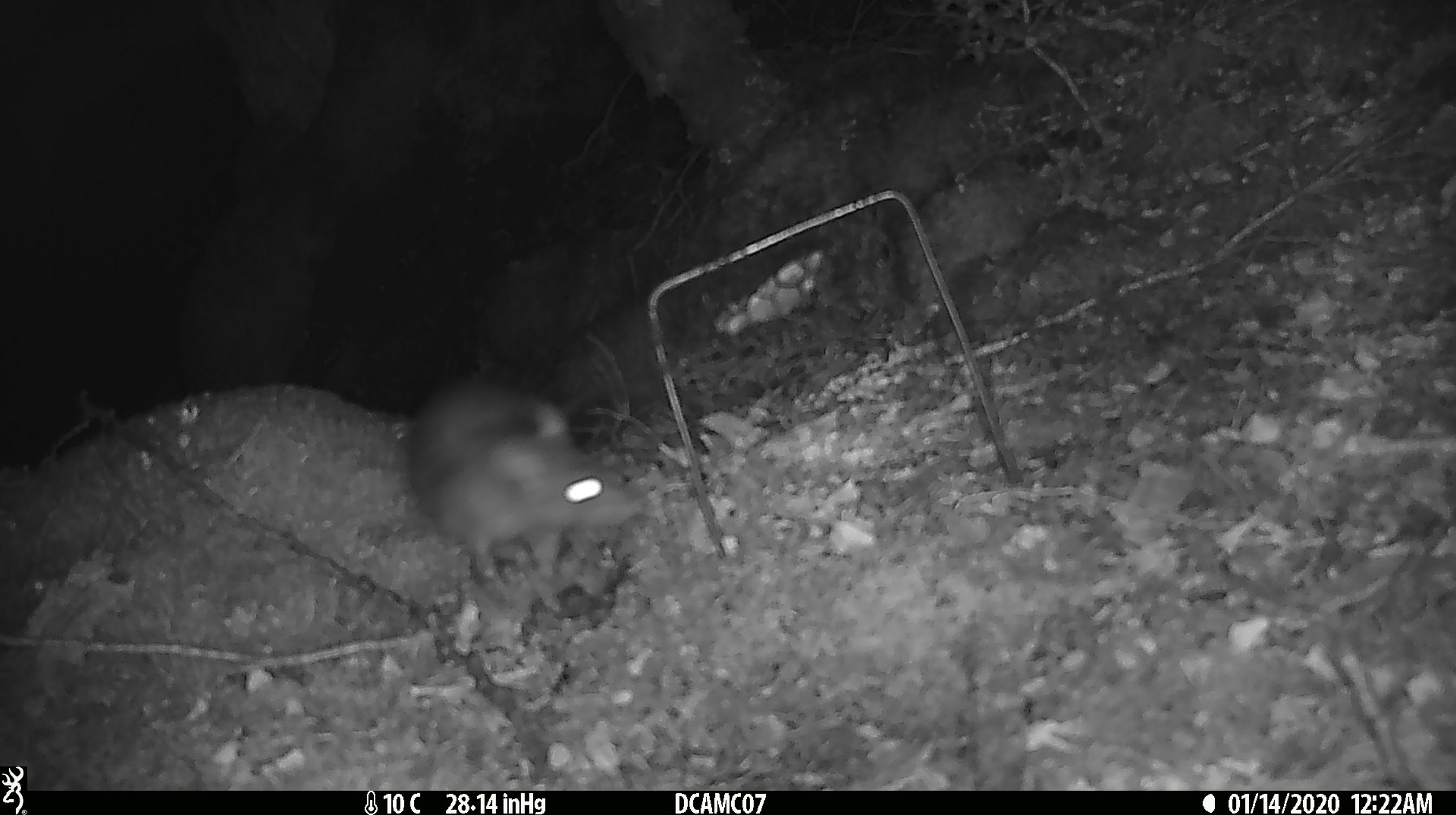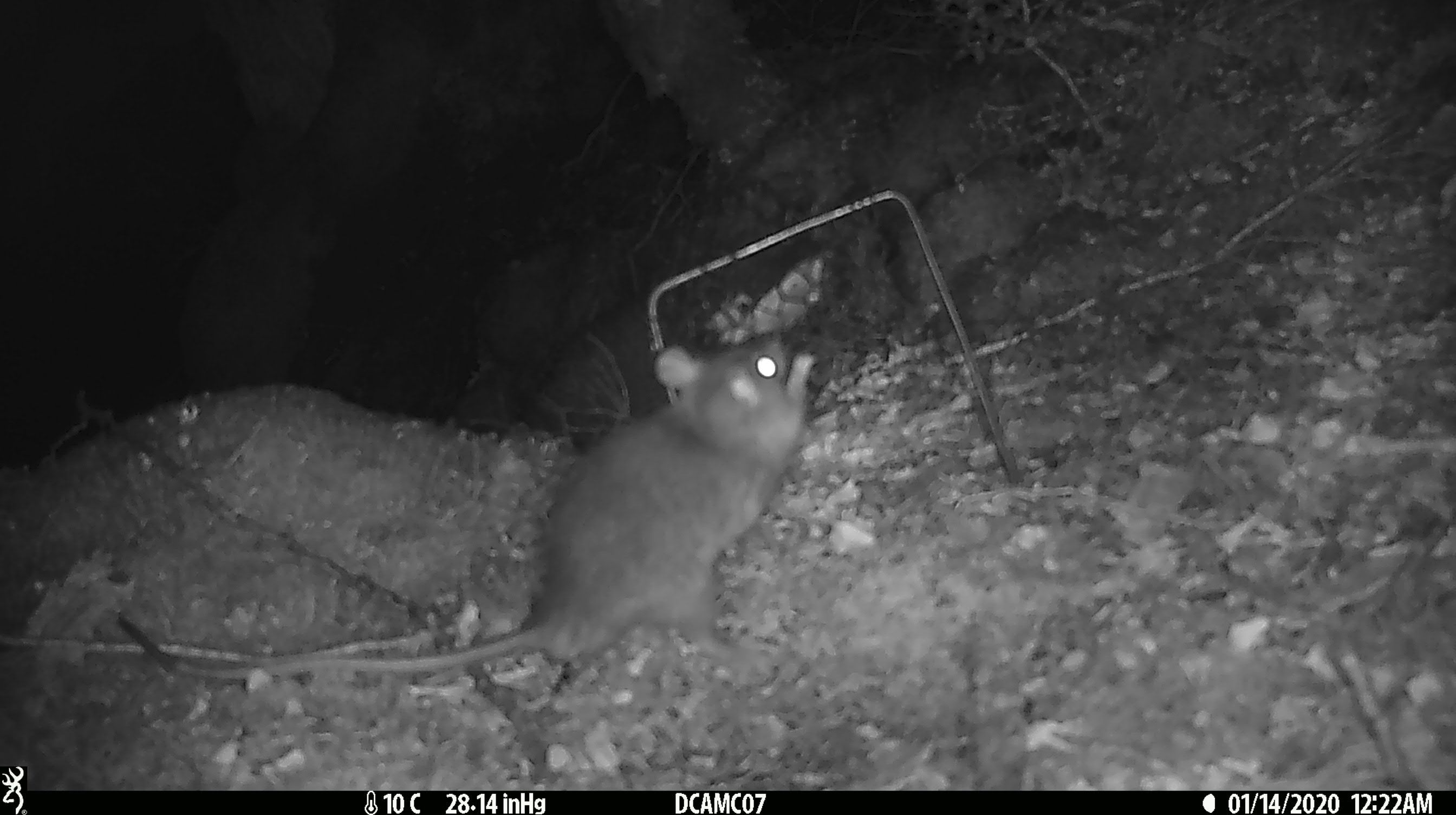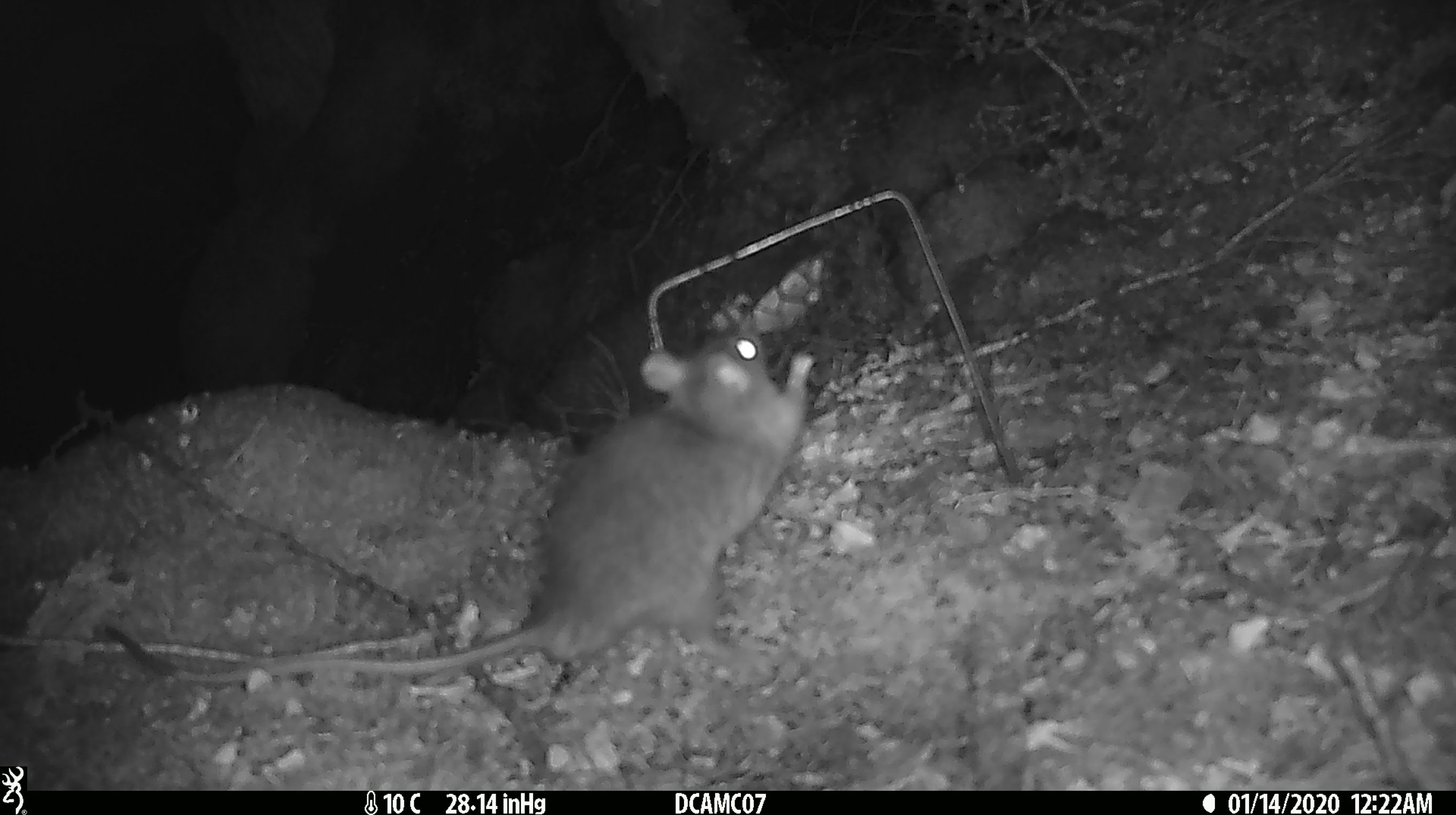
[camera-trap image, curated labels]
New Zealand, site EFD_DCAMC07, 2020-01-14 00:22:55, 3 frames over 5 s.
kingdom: Animalia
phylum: Chordata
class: Mammalia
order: Rodentia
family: Muridae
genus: Rattus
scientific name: Rattus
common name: rat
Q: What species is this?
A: Rat (Rattus).